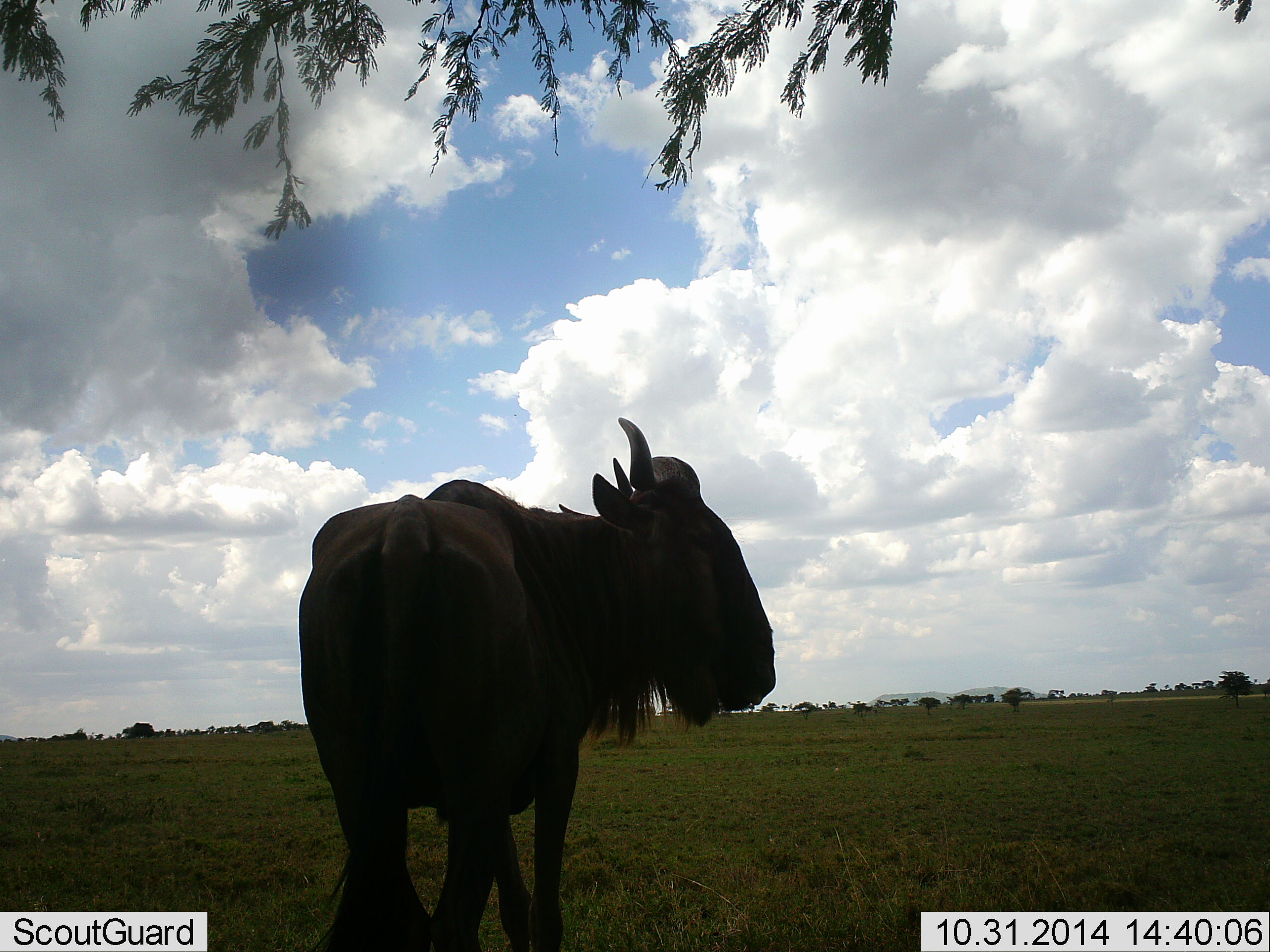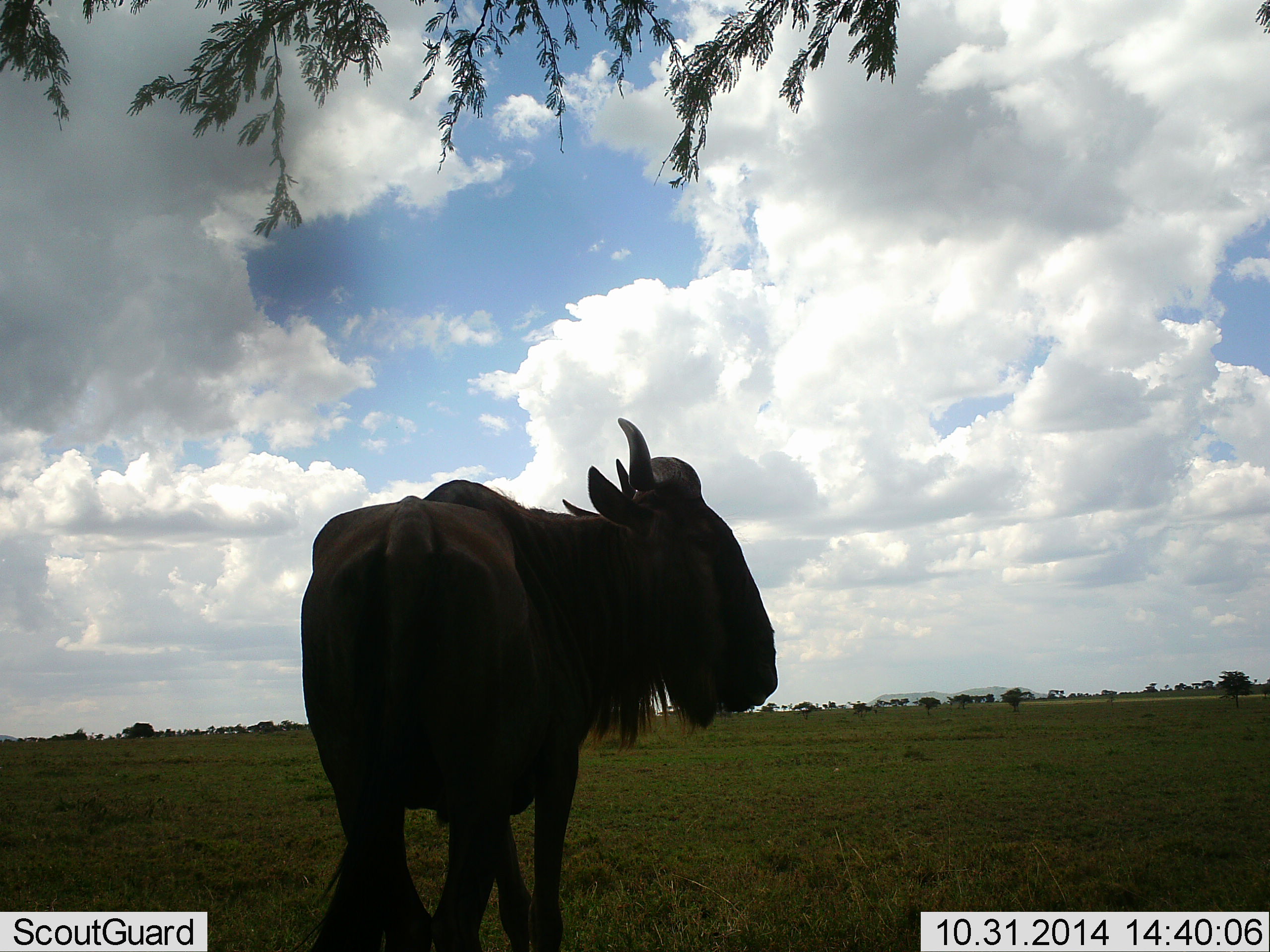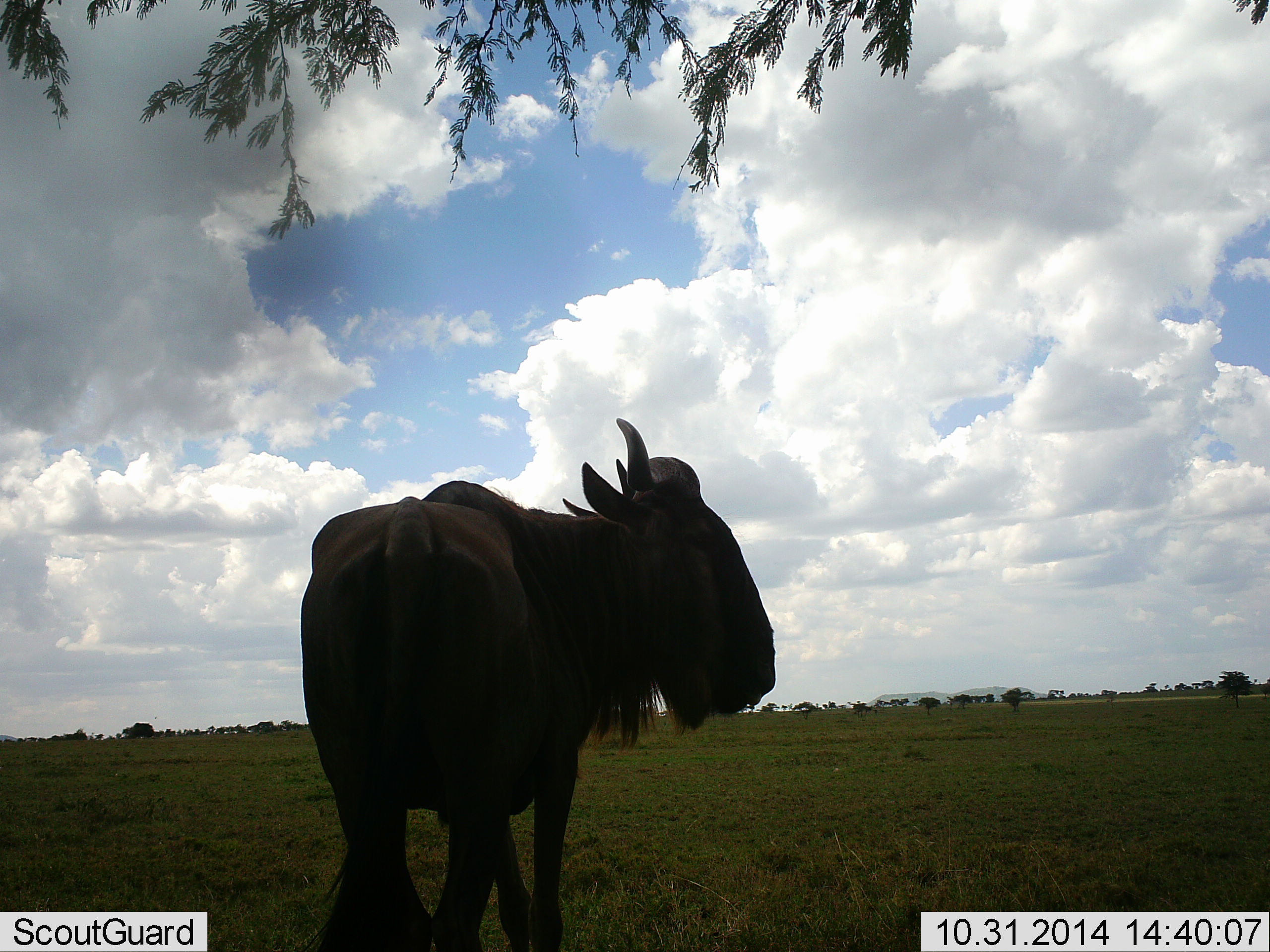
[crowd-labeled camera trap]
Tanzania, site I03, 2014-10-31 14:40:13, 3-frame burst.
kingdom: Animalia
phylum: Chordata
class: Mammalia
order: Artiodactyla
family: Bovidae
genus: Connochaetes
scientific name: Connochaetes taurinus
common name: blue wildebeest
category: wildebeest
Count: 1.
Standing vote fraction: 100%.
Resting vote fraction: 0%.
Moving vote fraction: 0%.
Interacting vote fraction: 0%.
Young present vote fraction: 0%.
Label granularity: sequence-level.